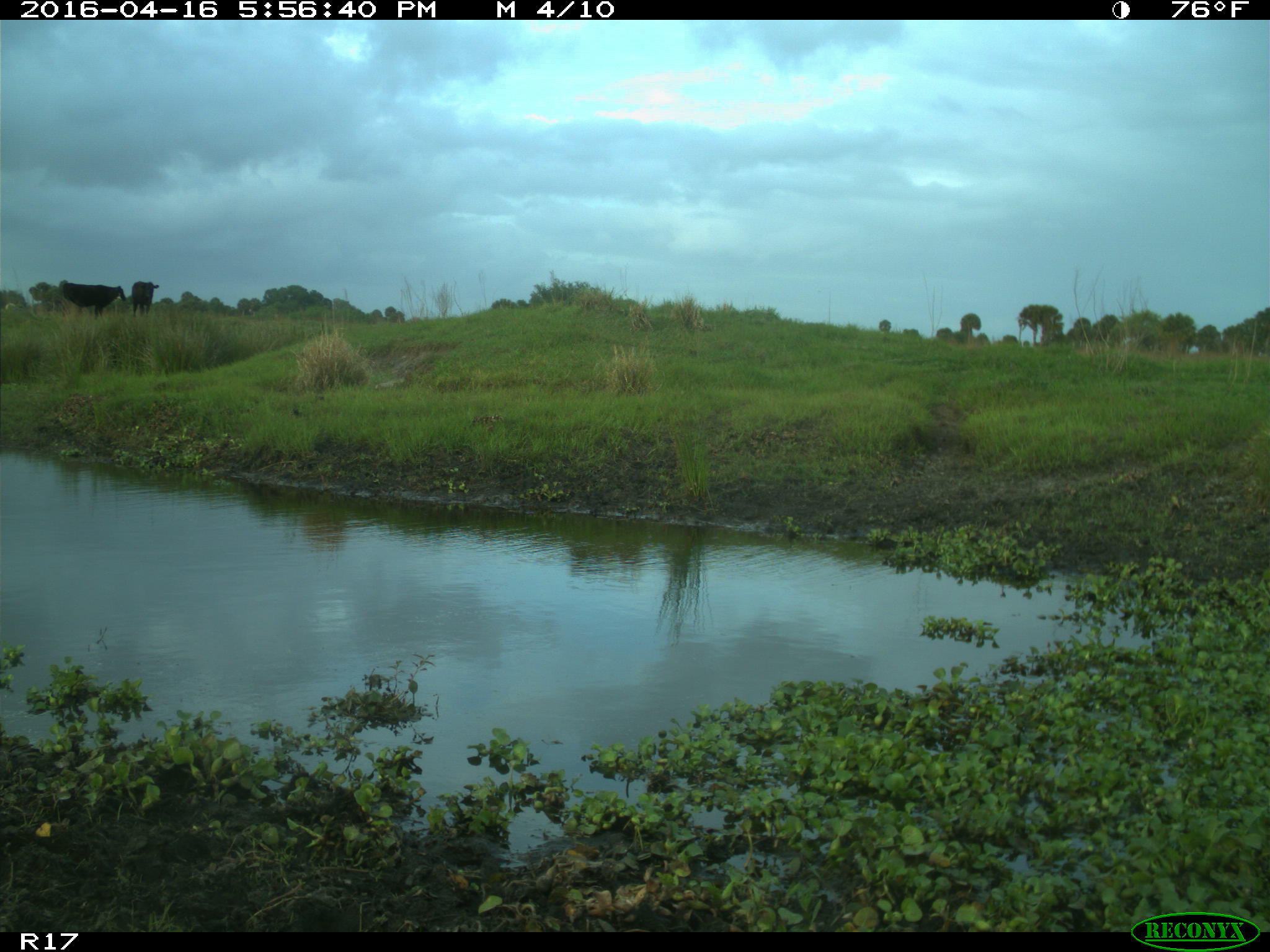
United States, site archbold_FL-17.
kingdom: Animalia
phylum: Chordata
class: Mammalia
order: Artiodactyla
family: Bovidae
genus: Bos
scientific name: Bos taurus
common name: domestic cow